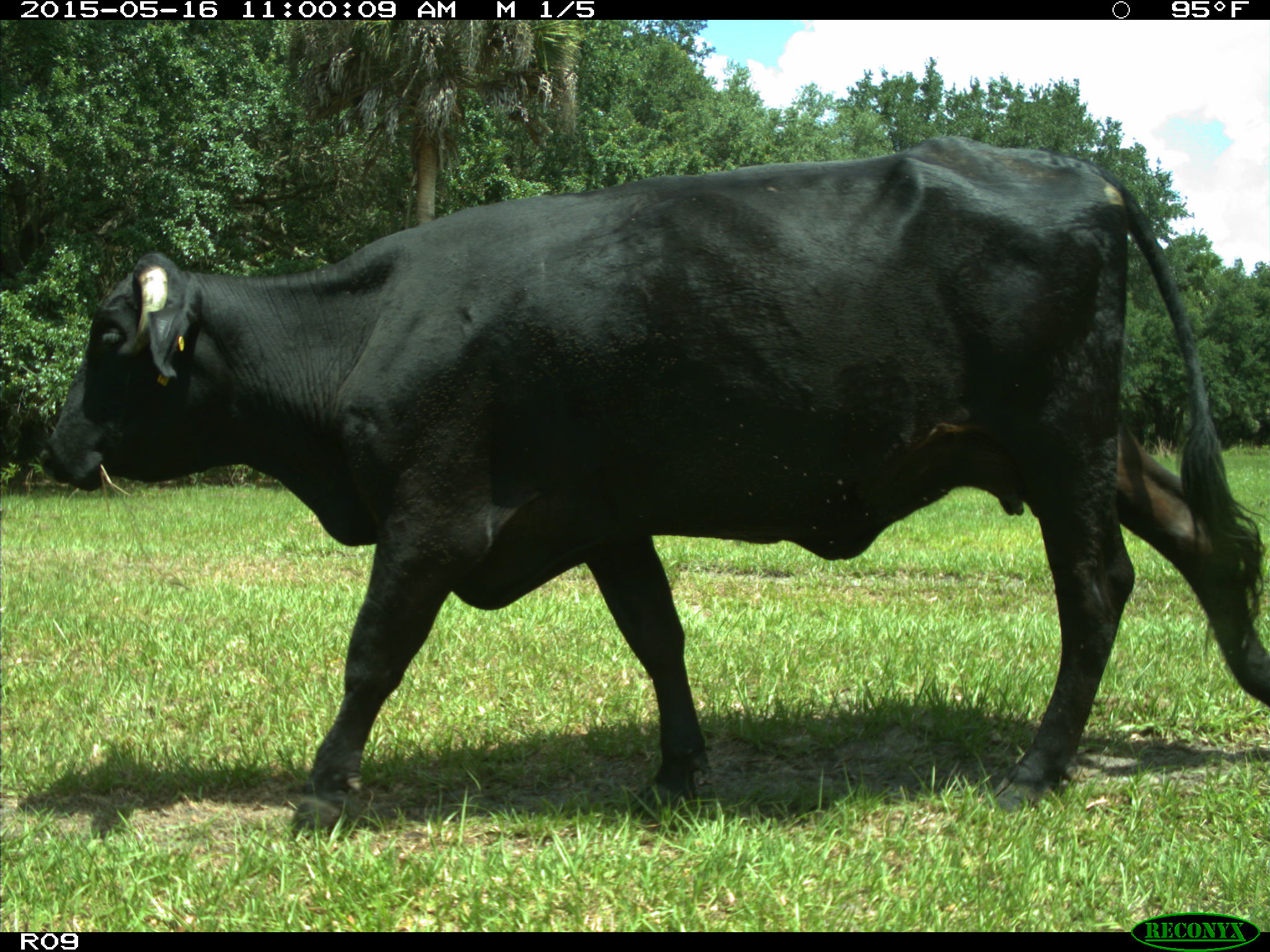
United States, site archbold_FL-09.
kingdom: Animalia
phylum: Chordata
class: Mammalia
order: Artiodactyla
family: Bovidae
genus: Bos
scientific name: Bos taurus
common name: domestic cow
Bos taurus (domestic cow).